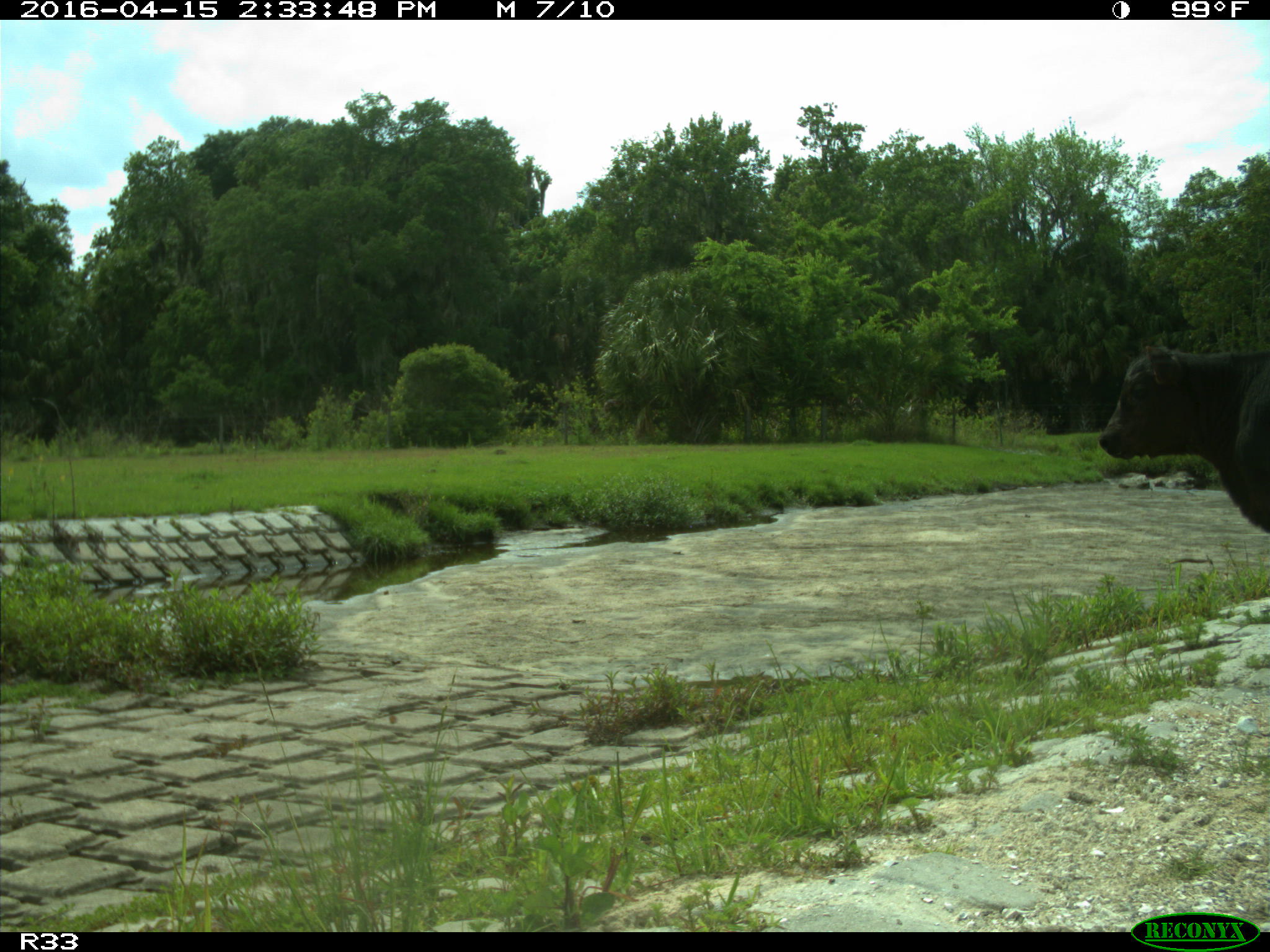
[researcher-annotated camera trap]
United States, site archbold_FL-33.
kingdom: Animalia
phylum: Chordata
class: Mammalia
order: Artiodactyla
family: Bovidae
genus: Bos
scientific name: Bos taurus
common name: domestic cow